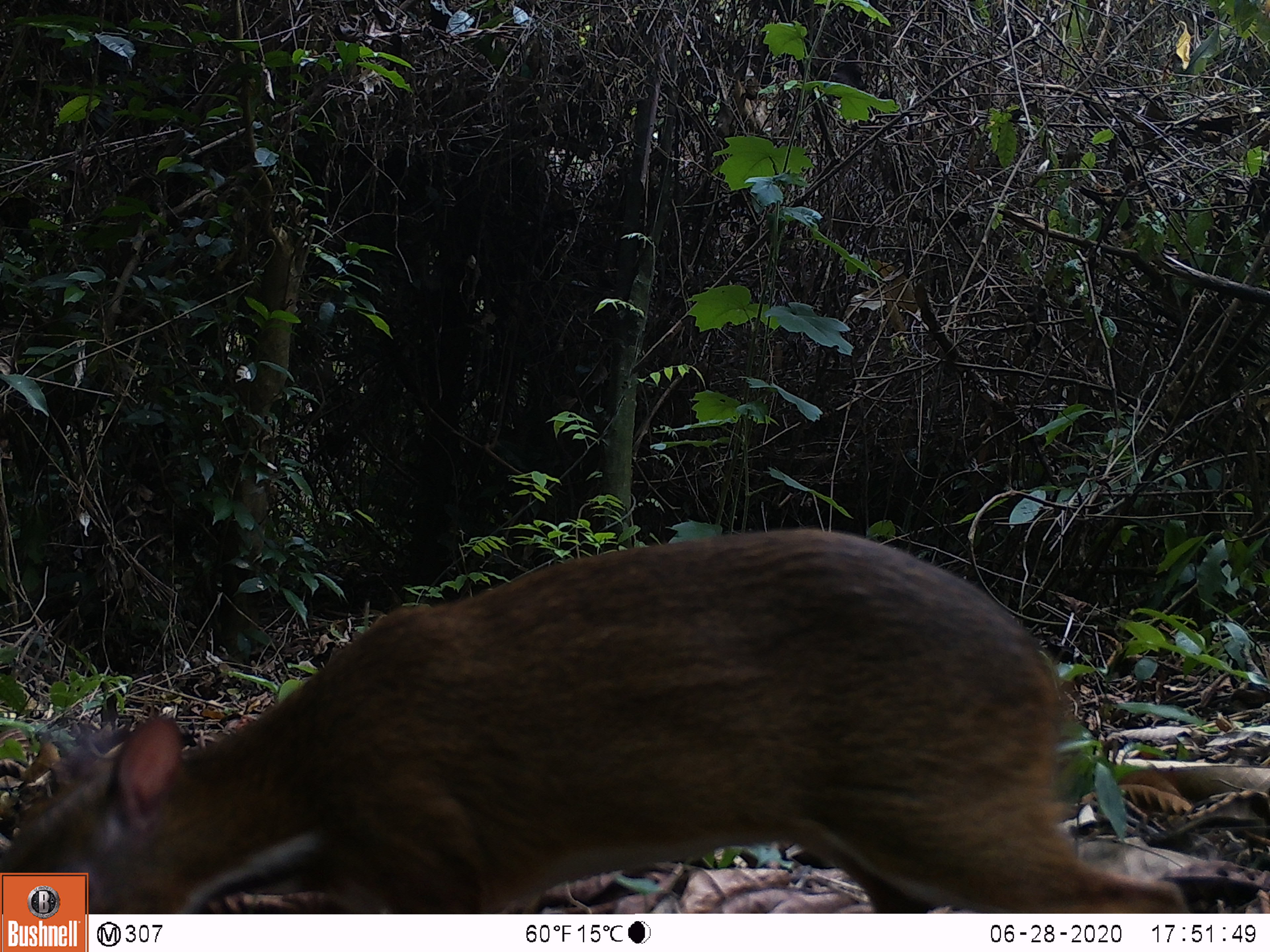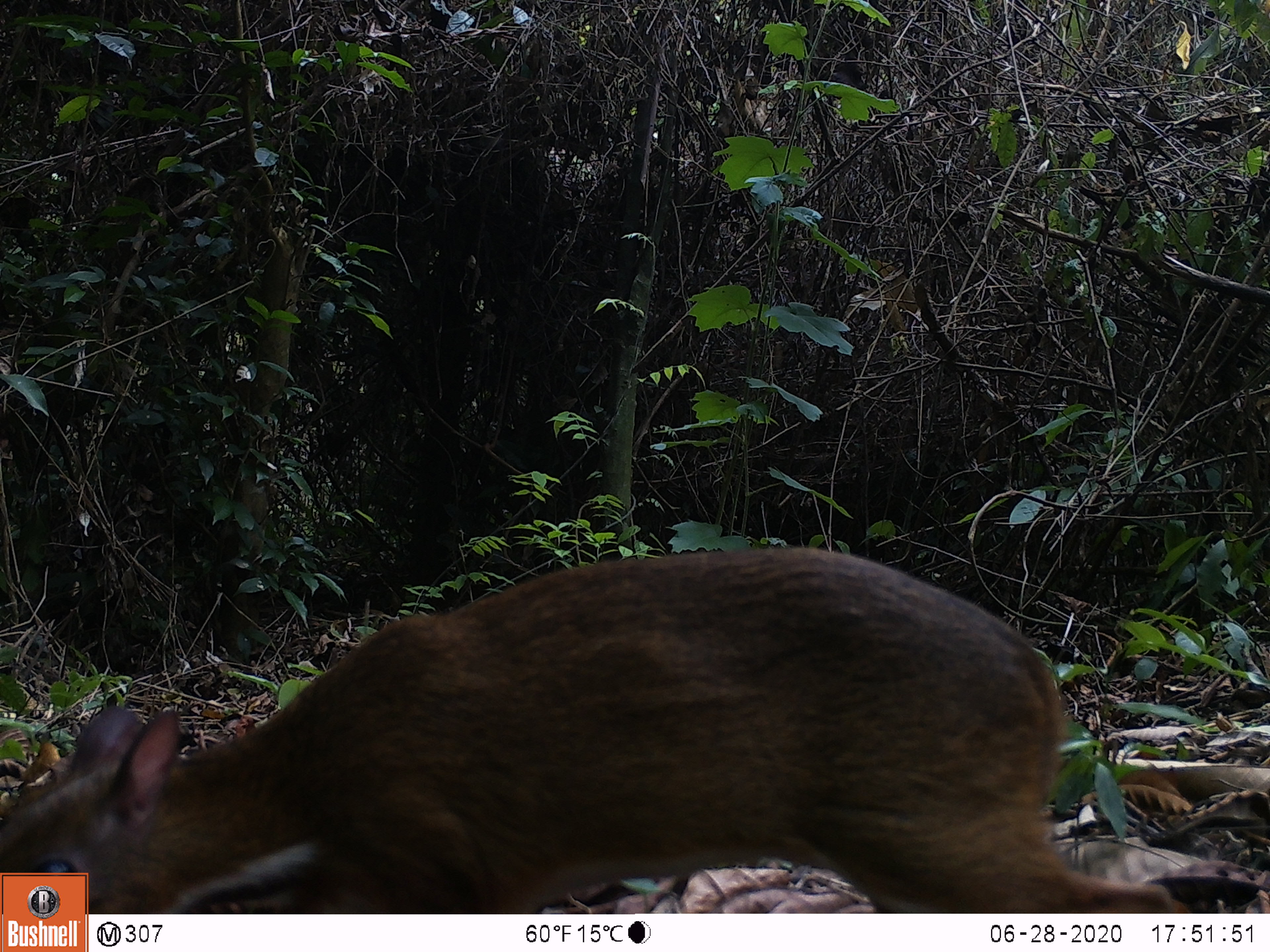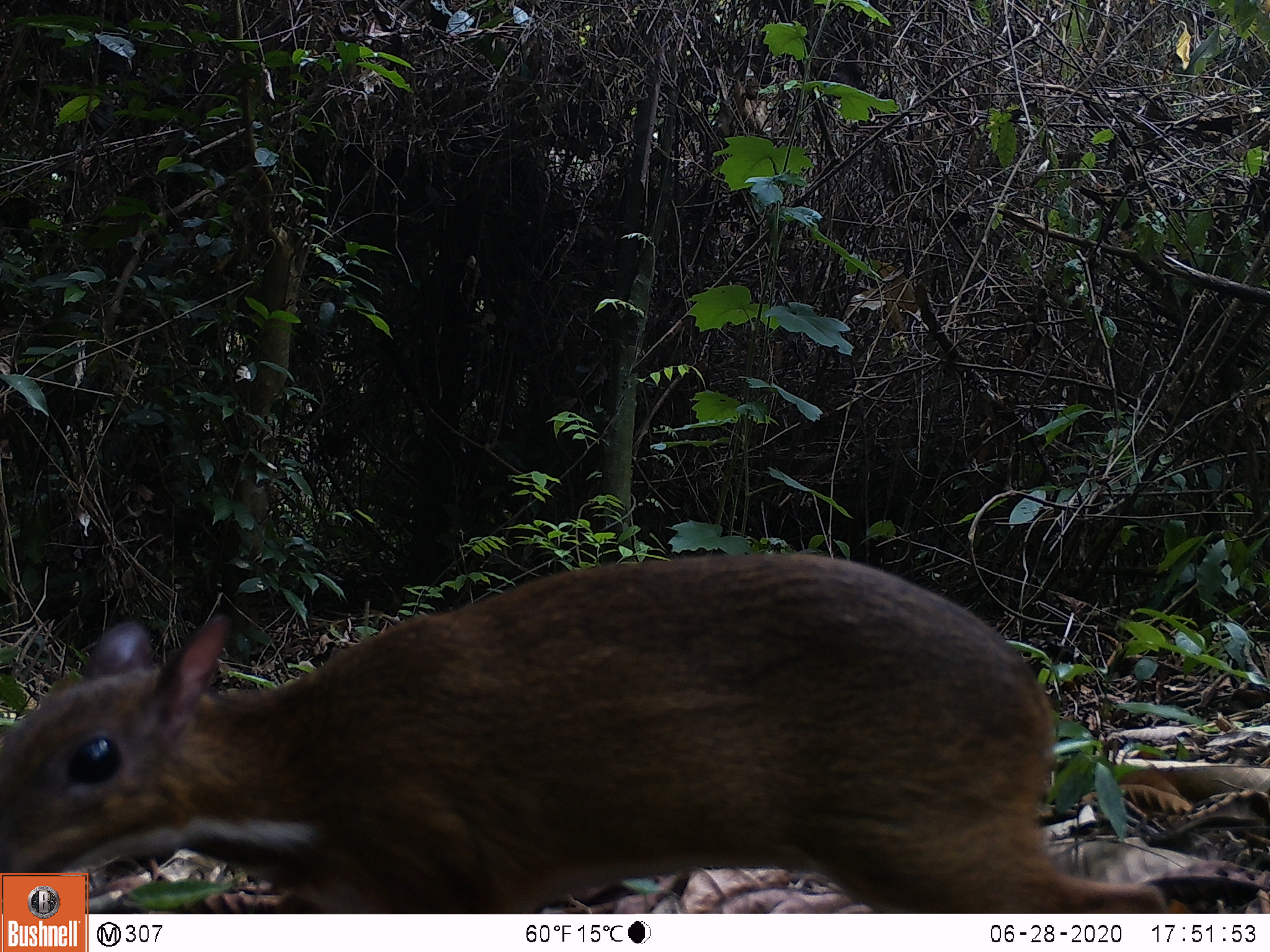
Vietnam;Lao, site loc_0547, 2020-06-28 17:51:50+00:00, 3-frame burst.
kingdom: Animalia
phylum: Chordata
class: Mammalia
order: Artiodactyla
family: Tragulidae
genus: Moschiola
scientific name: Moschiola meminna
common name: chevrotain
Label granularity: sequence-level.